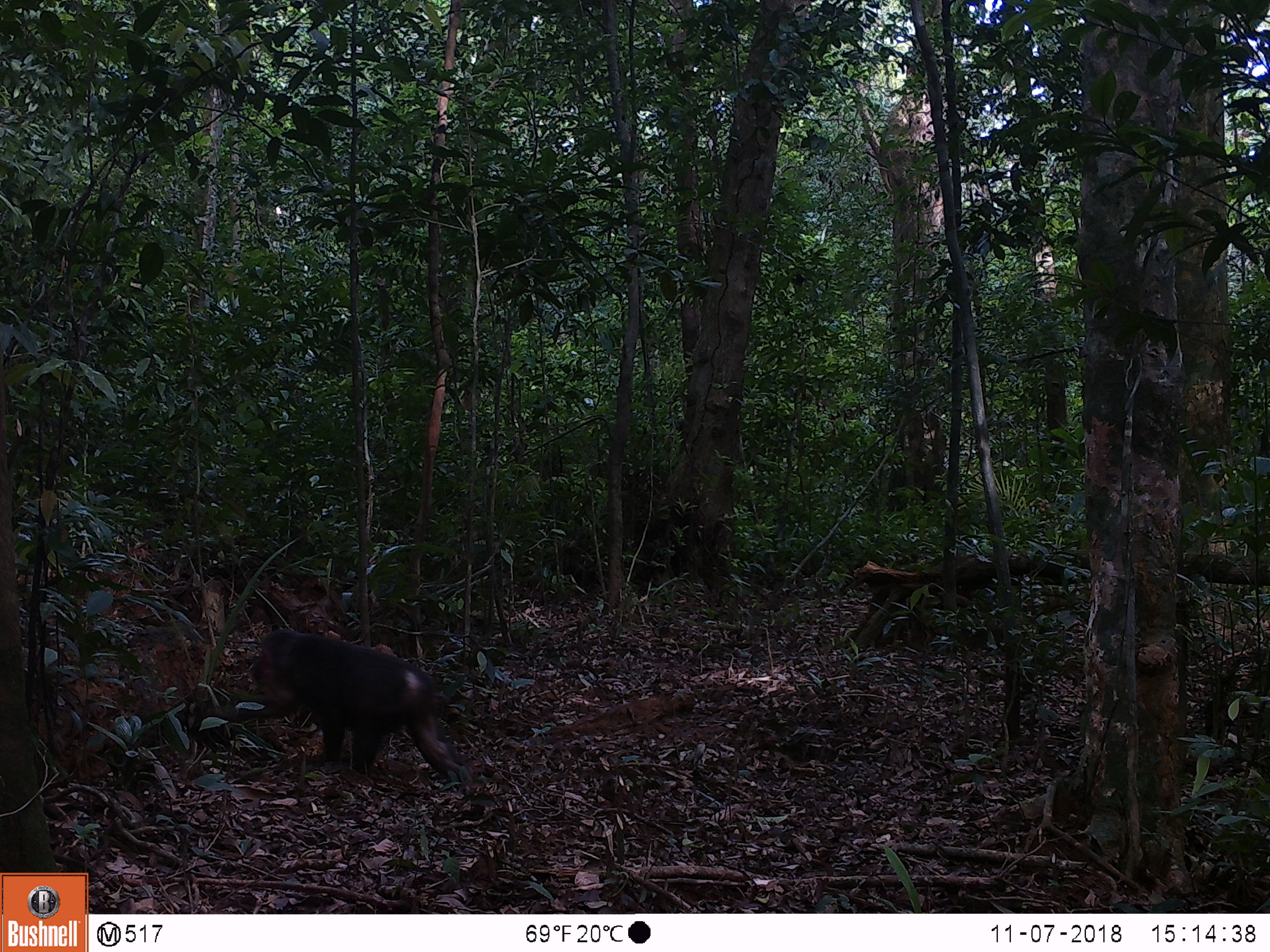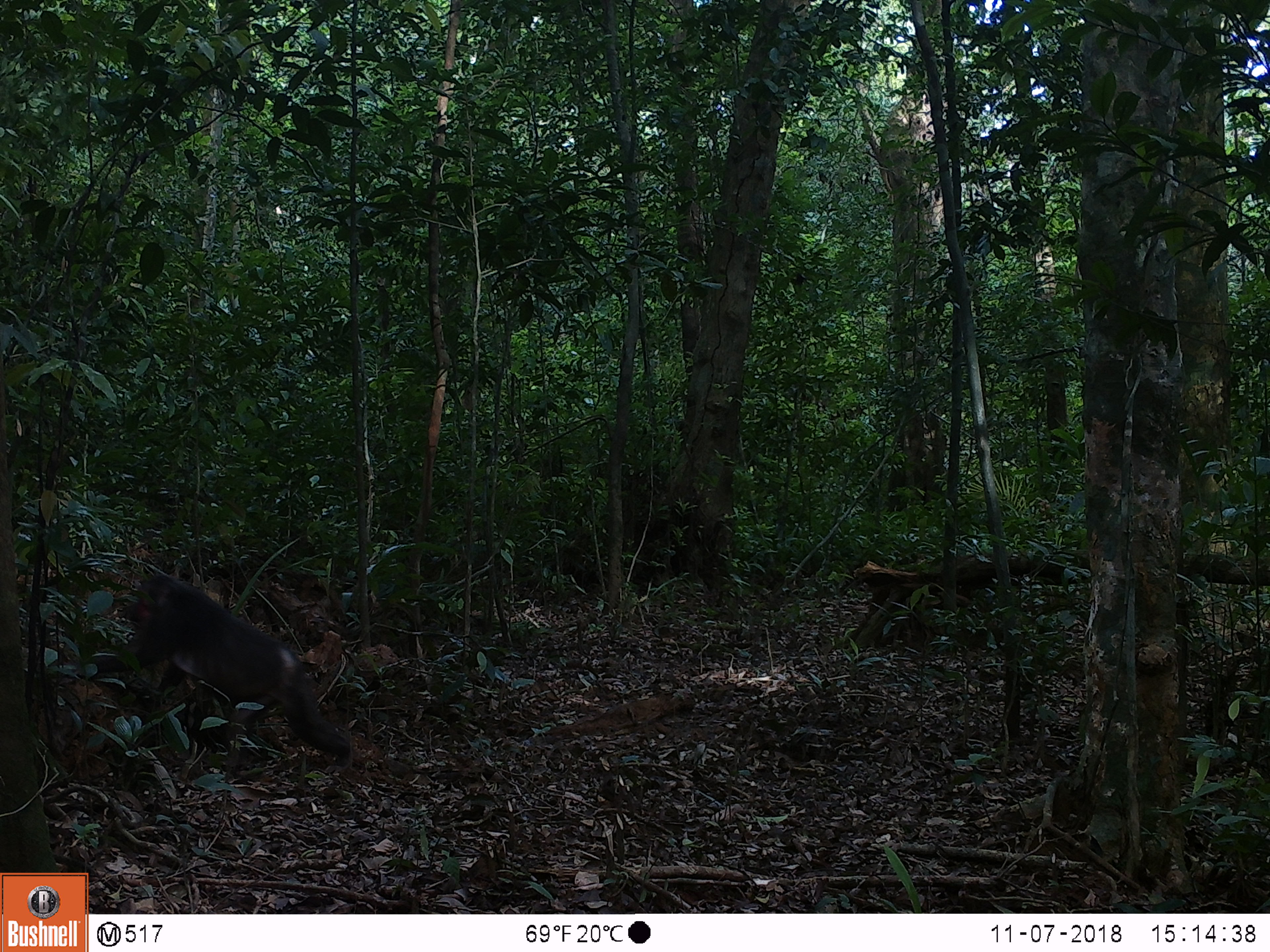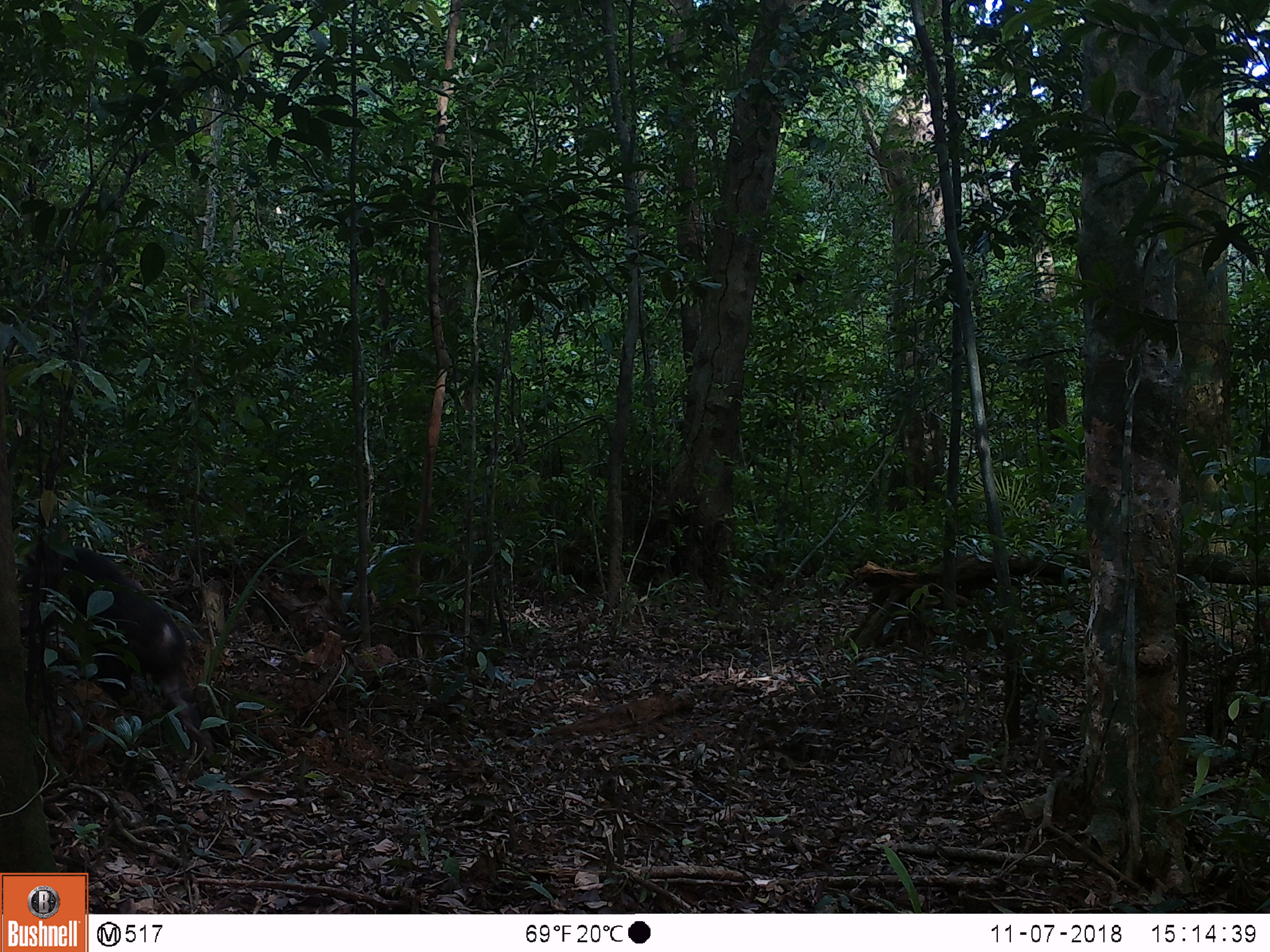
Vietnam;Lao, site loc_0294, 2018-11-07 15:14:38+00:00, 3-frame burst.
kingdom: Animalia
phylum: Chordata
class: Mammalia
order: Primates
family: Cercopithecidae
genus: Macaca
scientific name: Macaca arctoides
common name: stump-tailed macaque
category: stump tailed macaque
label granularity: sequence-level